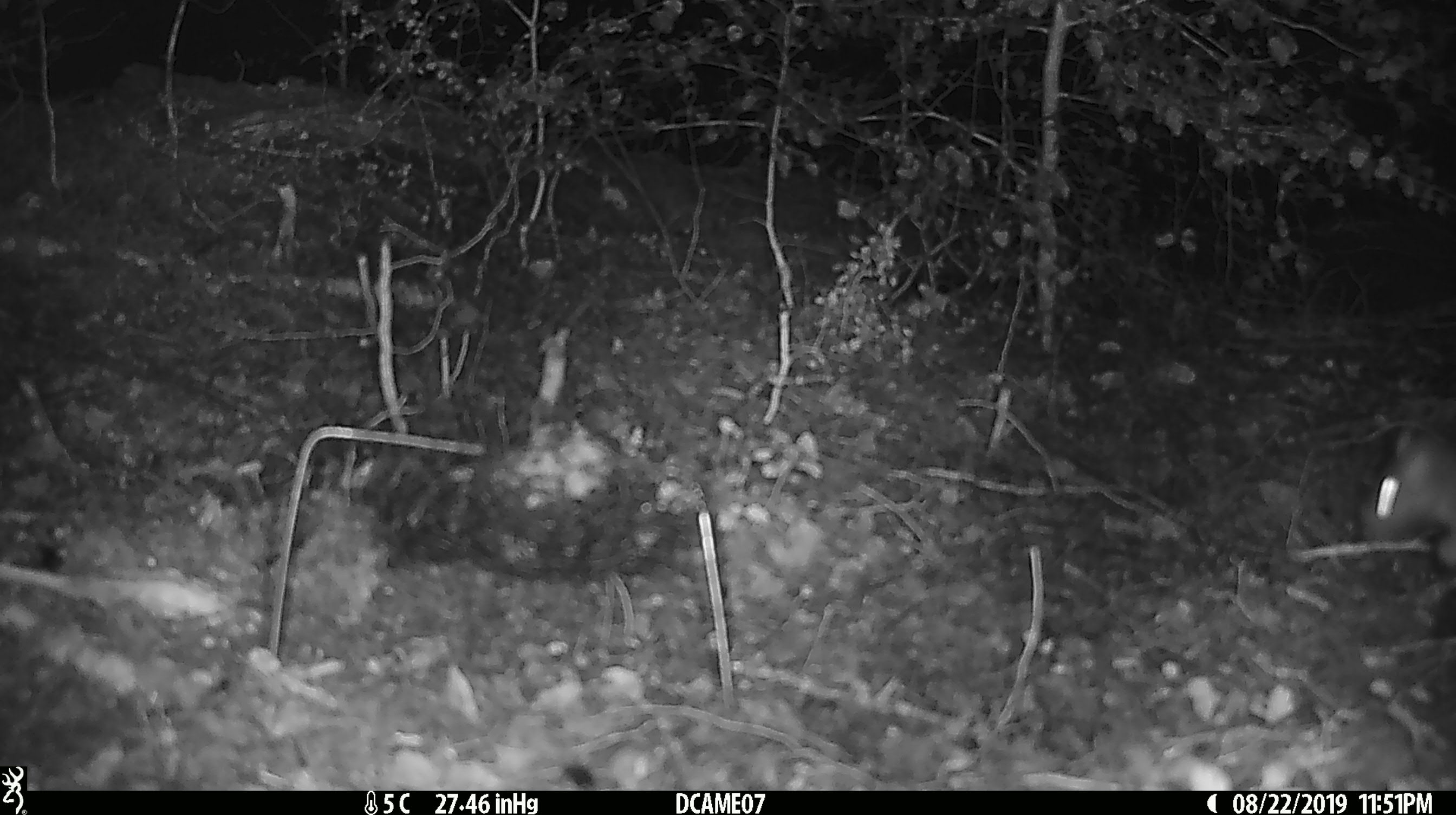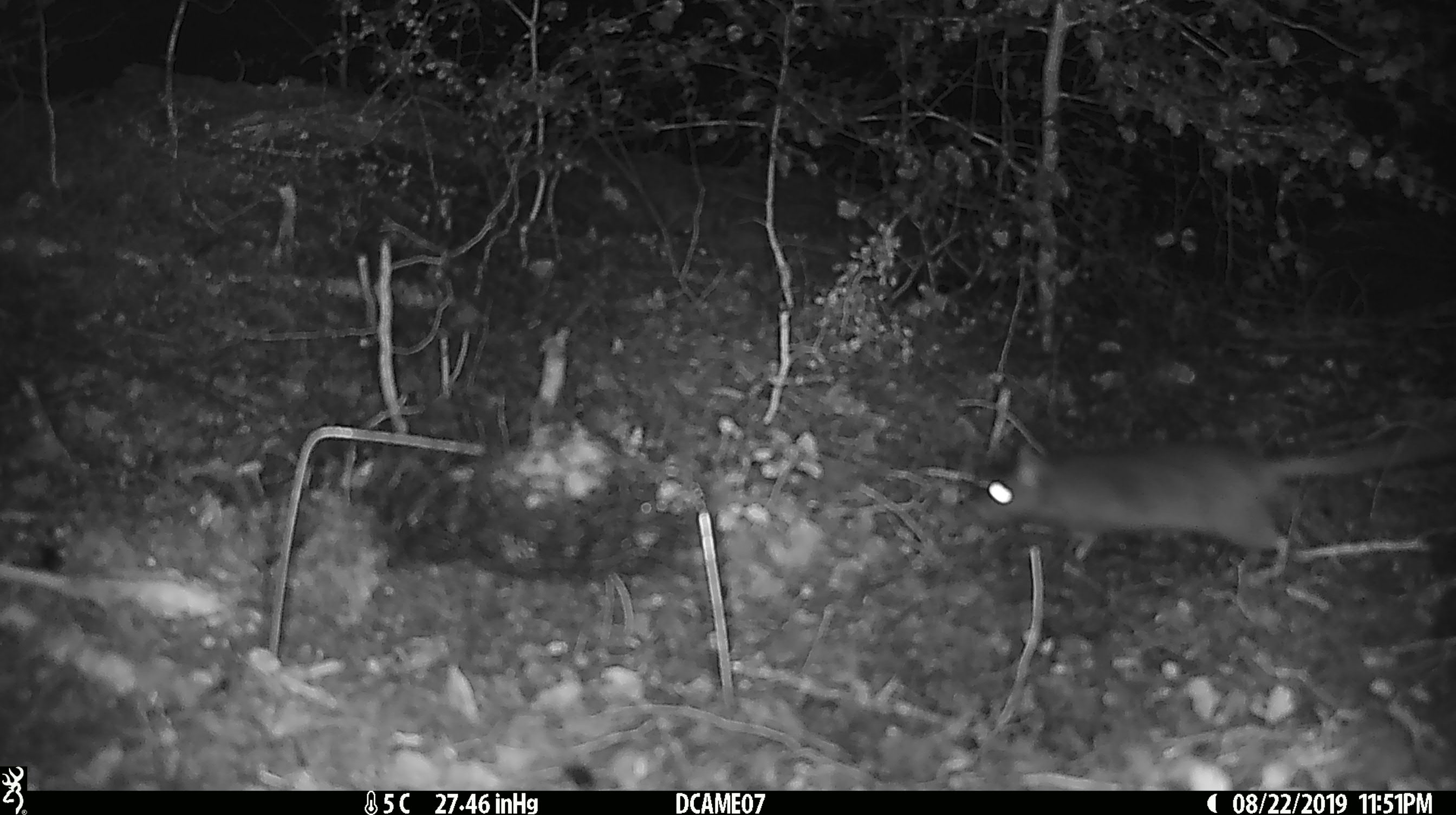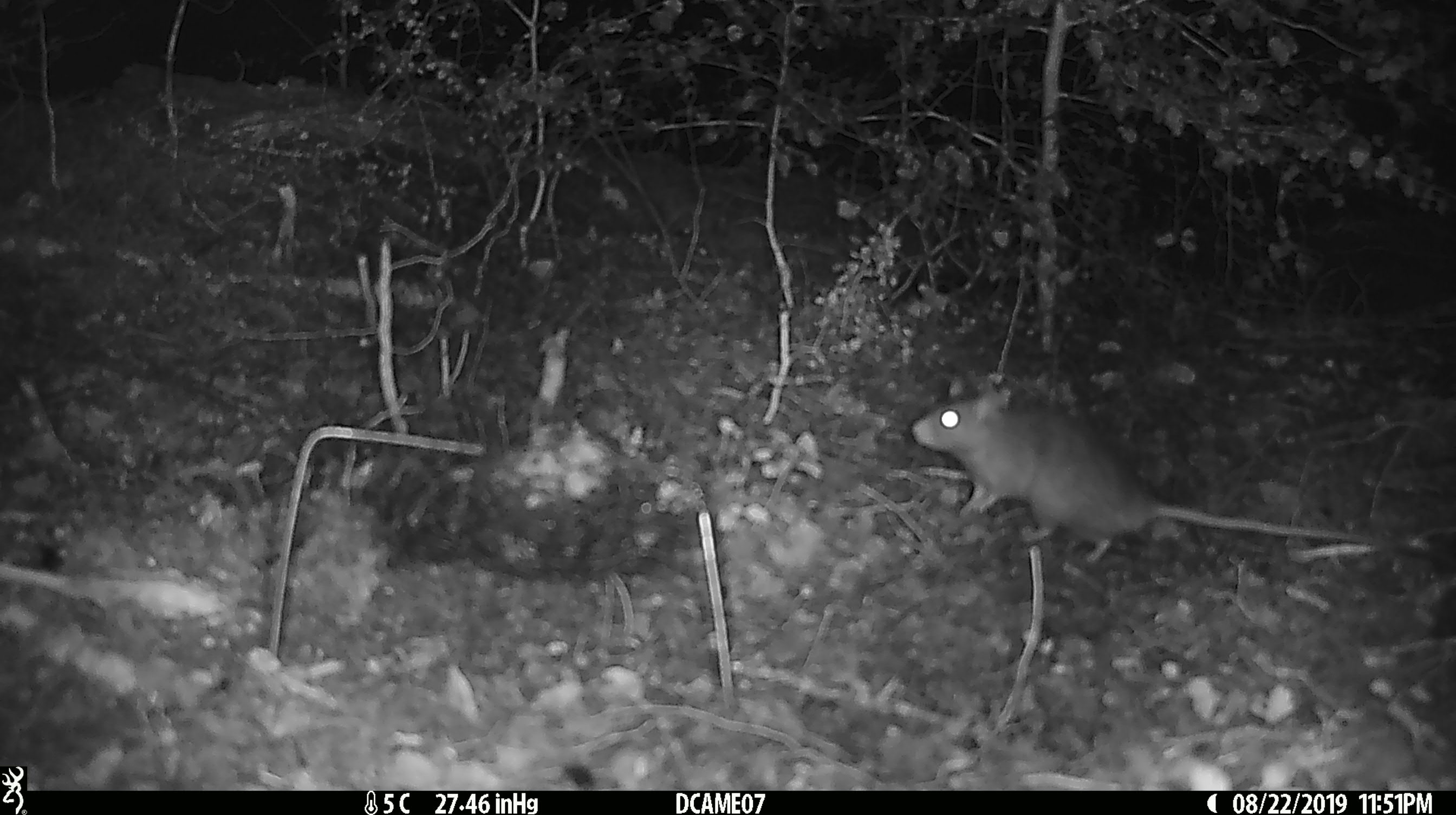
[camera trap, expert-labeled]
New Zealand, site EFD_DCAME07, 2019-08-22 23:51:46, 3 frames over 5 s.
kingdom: Animalia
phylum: Chordata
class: Mammalia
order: Rodentia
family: Muridae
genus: Rattus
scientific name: Rattus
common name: rat